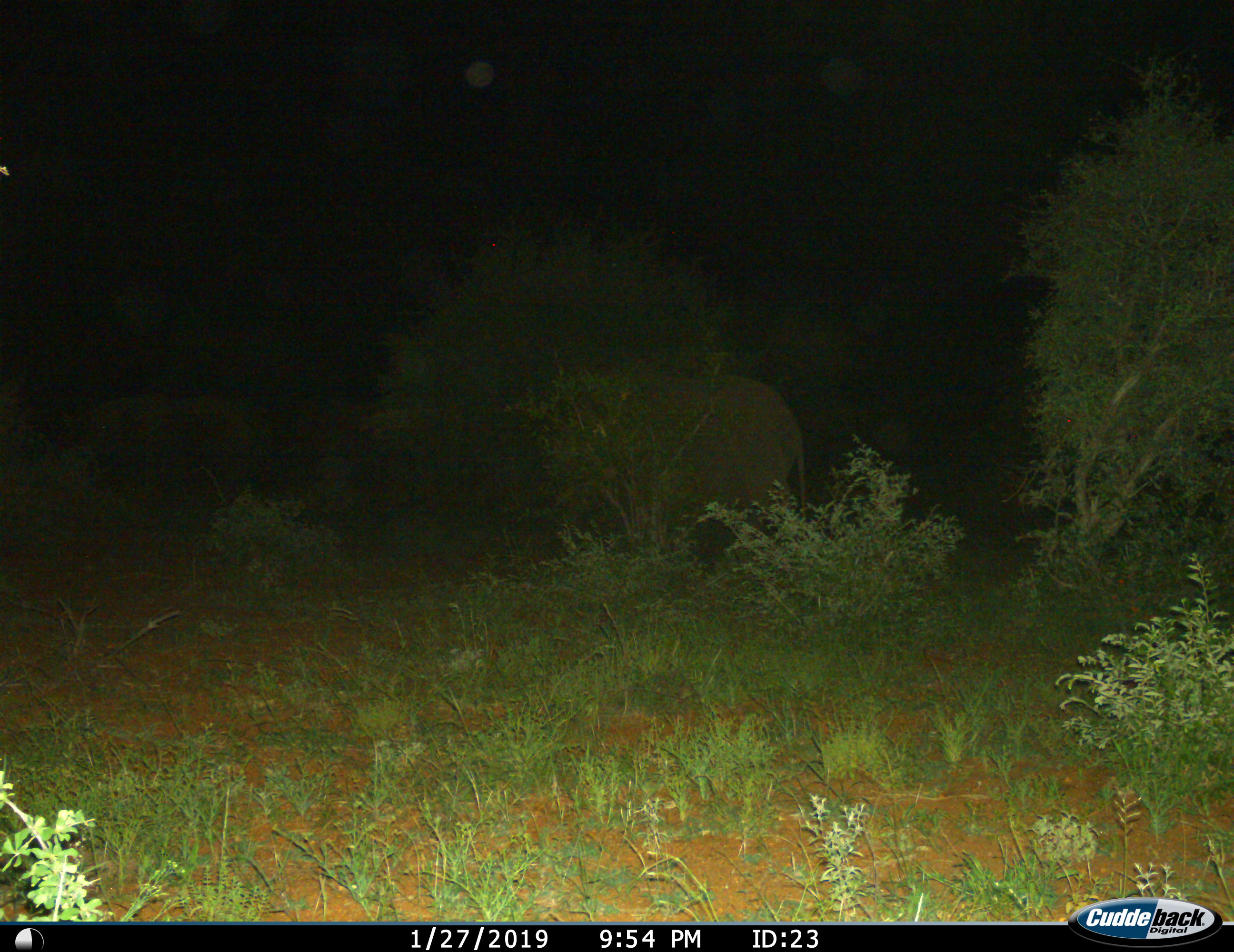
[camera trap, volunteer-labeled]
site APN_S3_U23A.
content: unidentified animal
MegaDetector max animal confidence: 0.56